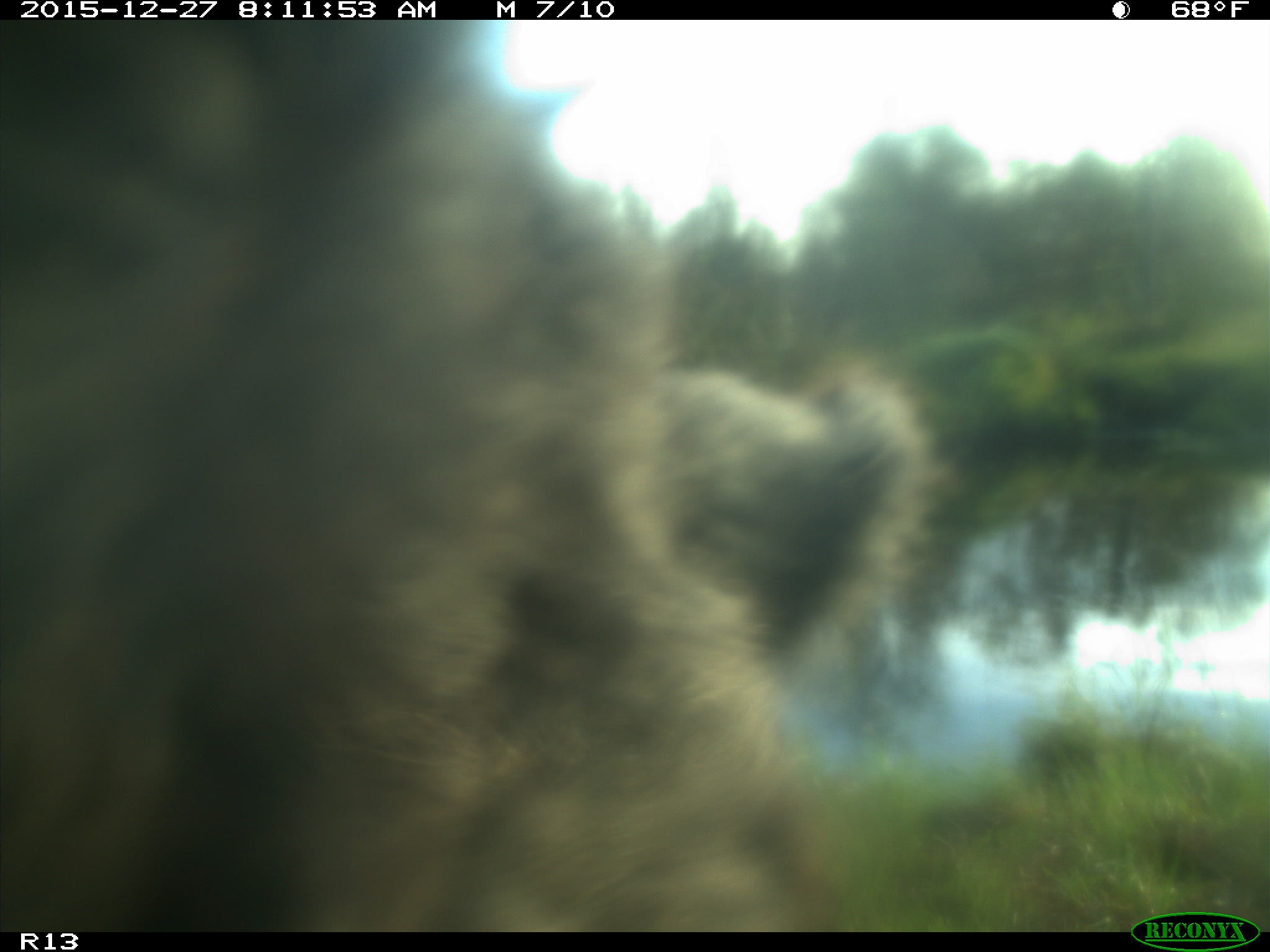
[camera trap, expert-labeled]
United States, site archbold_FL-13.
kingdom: Animalia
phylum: Chordata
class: Mammalia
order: Artiodactyla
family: Bovidae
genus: Bos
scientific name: Bos taurus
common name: domestic cow